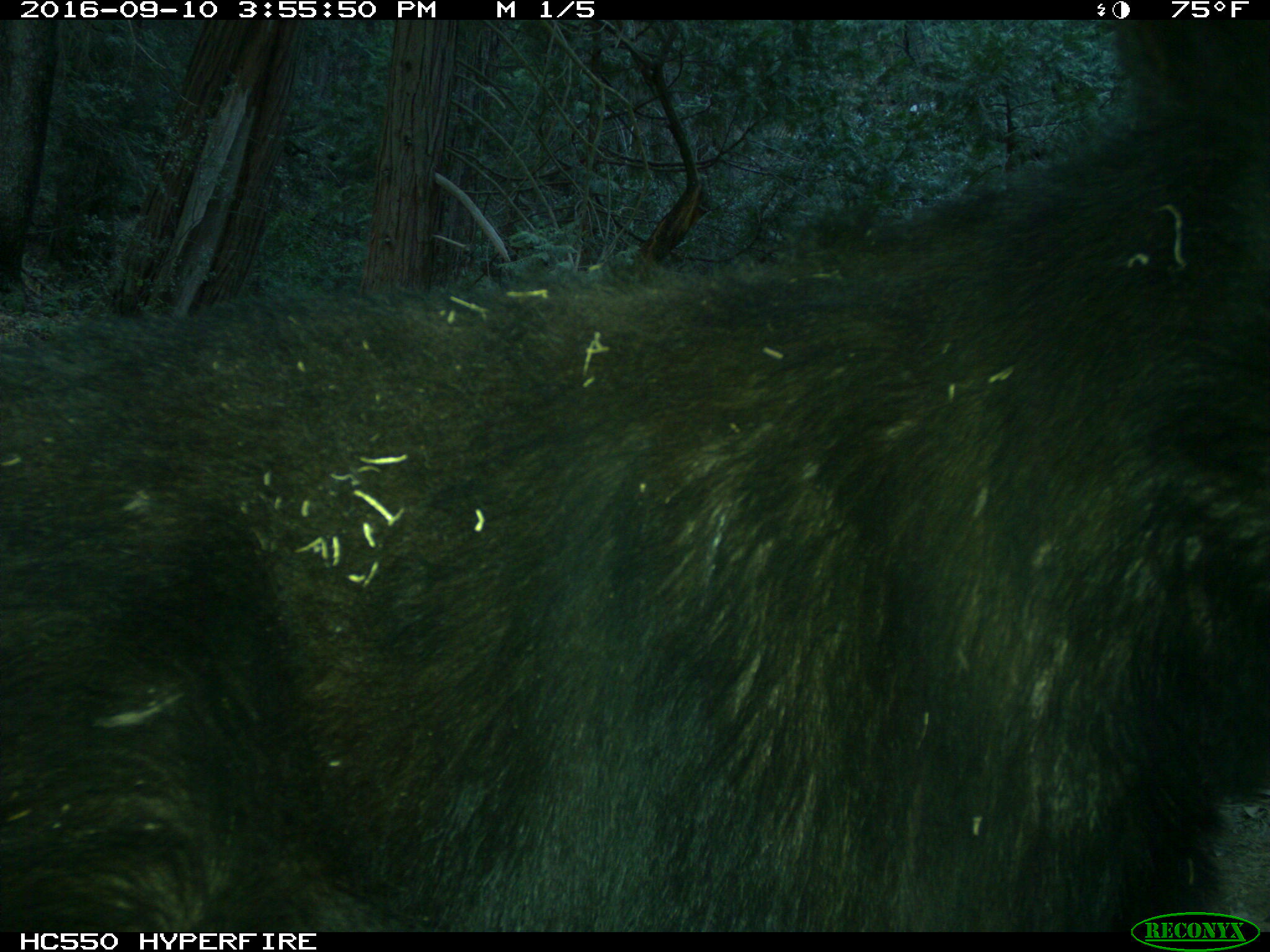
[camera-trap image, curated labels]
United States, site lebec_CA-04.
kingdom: Animalia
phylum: Chordata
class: Mammalia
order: Carnivora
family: Ursidae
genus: Ursus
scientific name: Ursus americanus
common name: american black bear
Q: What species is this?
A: Ursus americanus (american black bear).